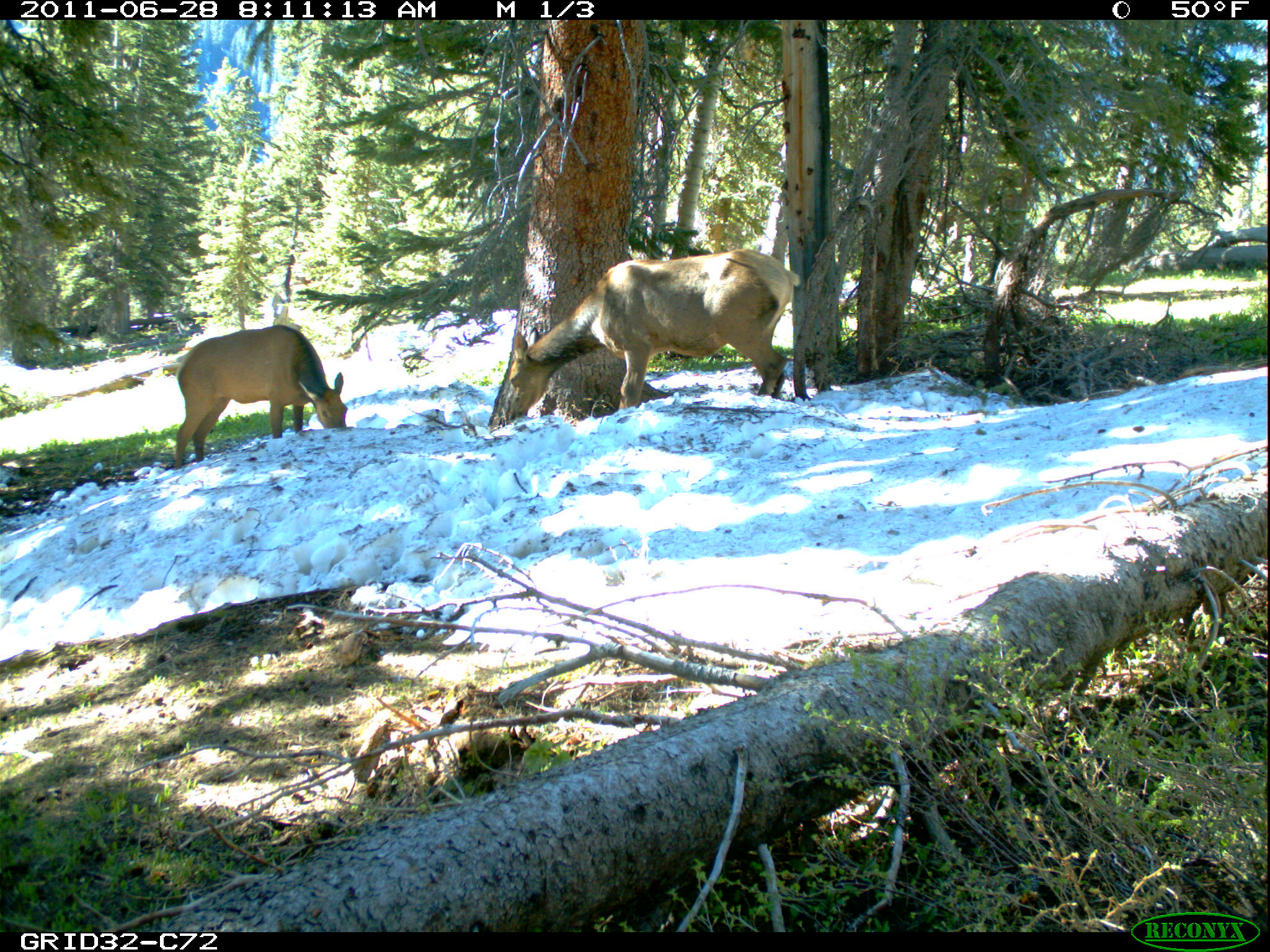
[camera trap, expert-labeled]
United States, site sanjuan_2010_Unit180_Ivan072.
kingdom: Animalia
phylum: Chordata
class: Mammalia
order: Artiodactyla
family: Cervidae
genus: Cervus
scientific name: Cervus elaphus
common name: red deer